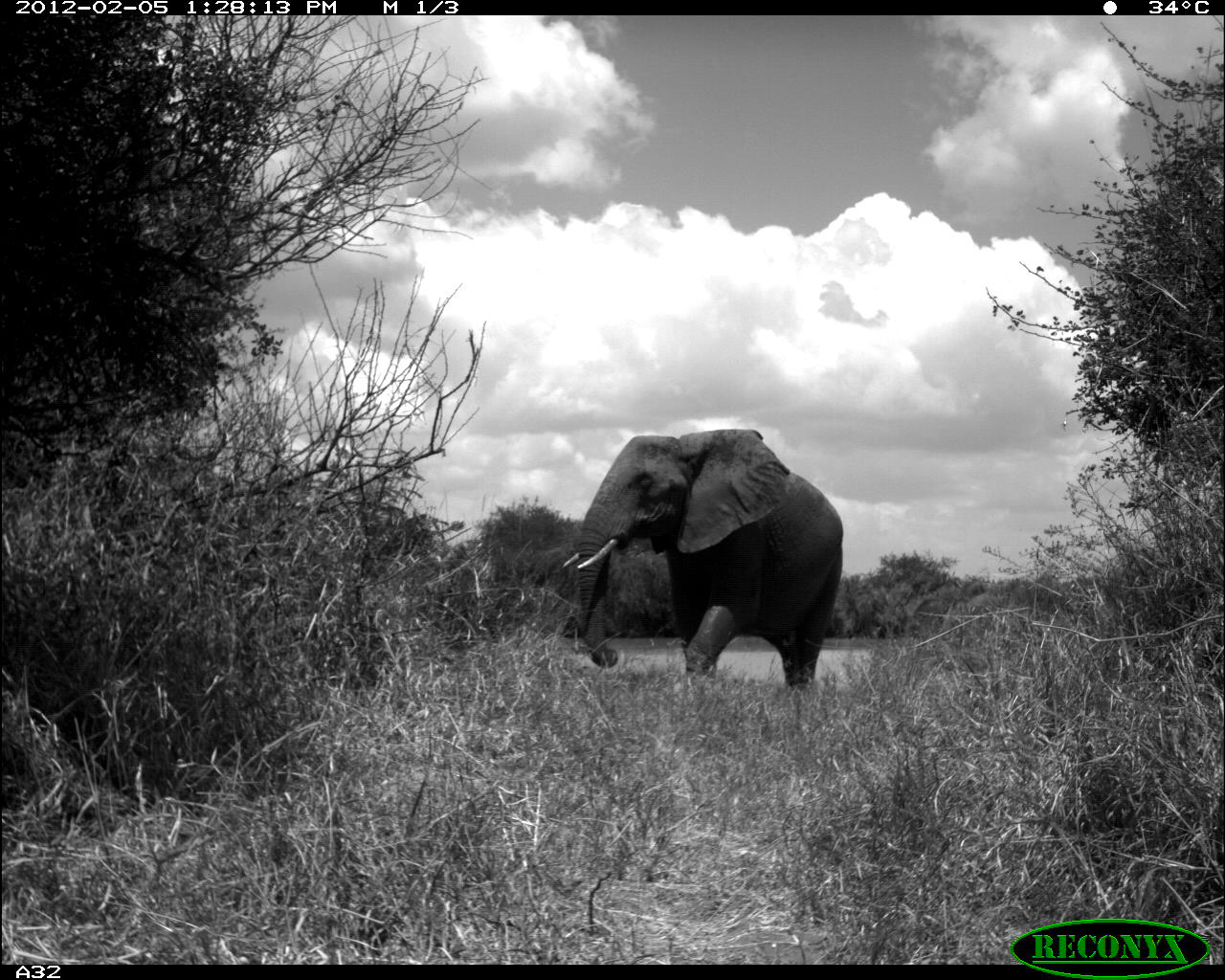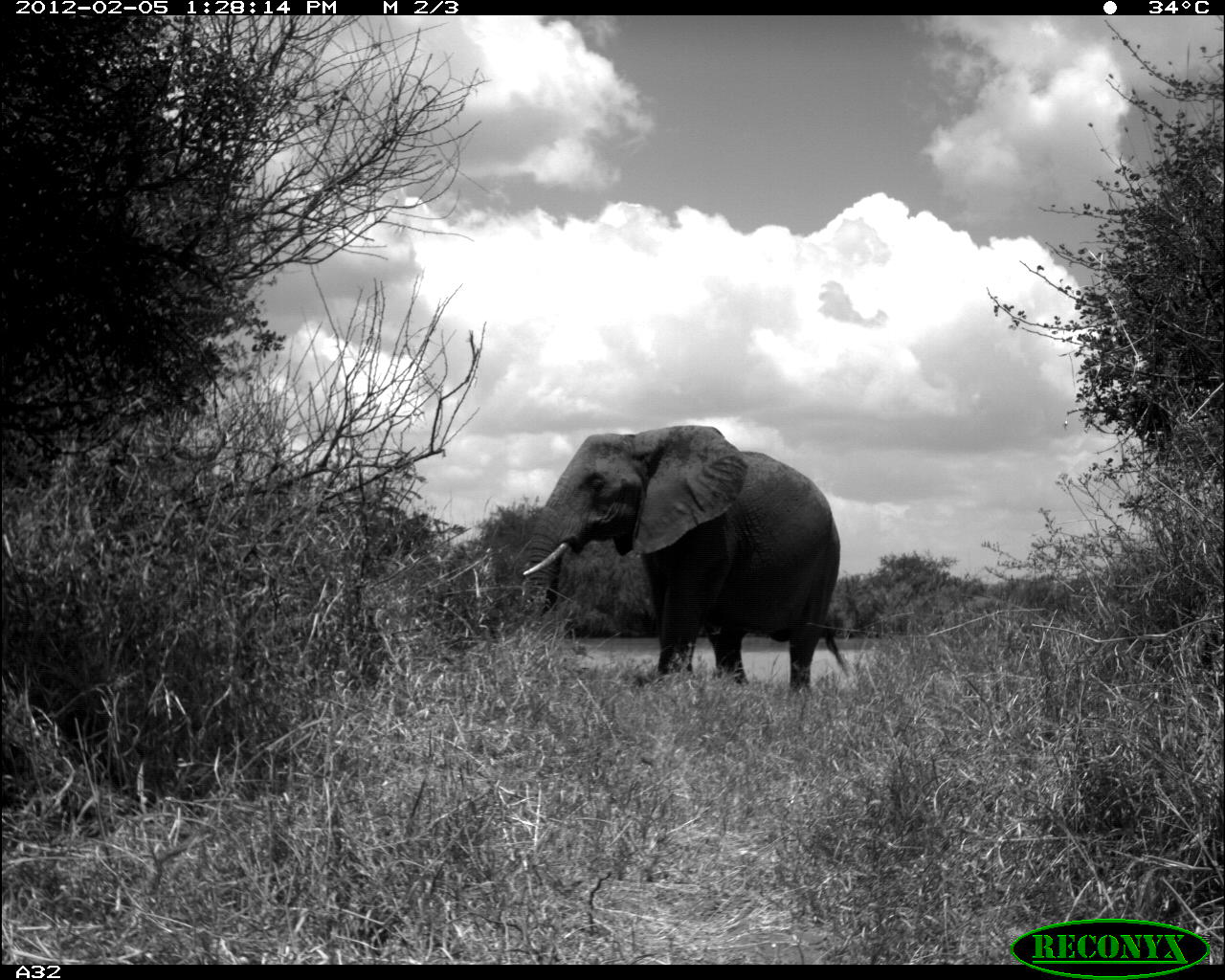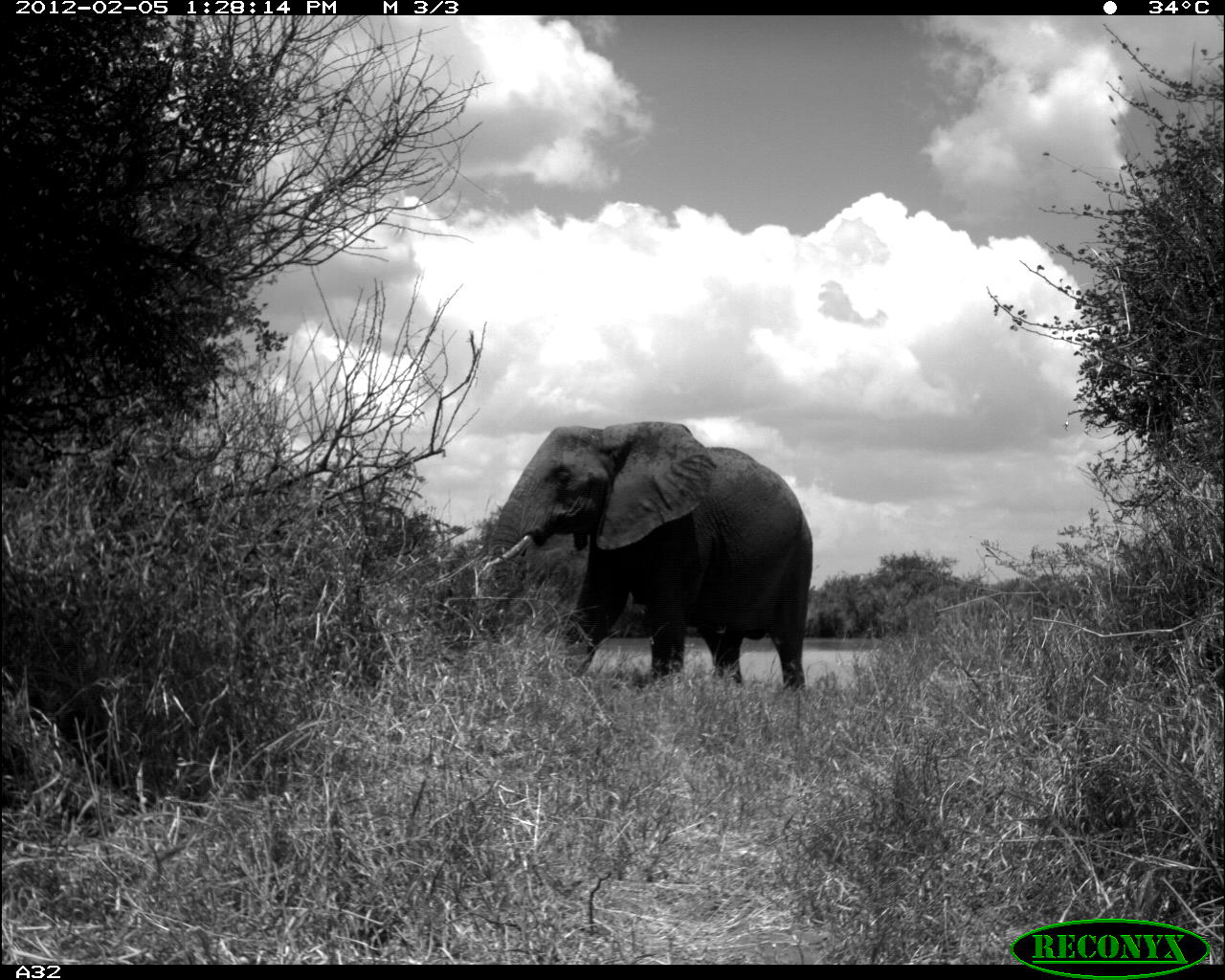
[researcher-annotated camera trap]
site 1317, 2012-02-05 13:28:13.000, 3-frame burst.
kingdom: Animalia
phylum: Chordata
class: Mammalia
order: Proboscidea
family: Elephantidae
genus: Loxodonta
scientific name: Loxodonta africana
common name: african bush elephant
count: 1